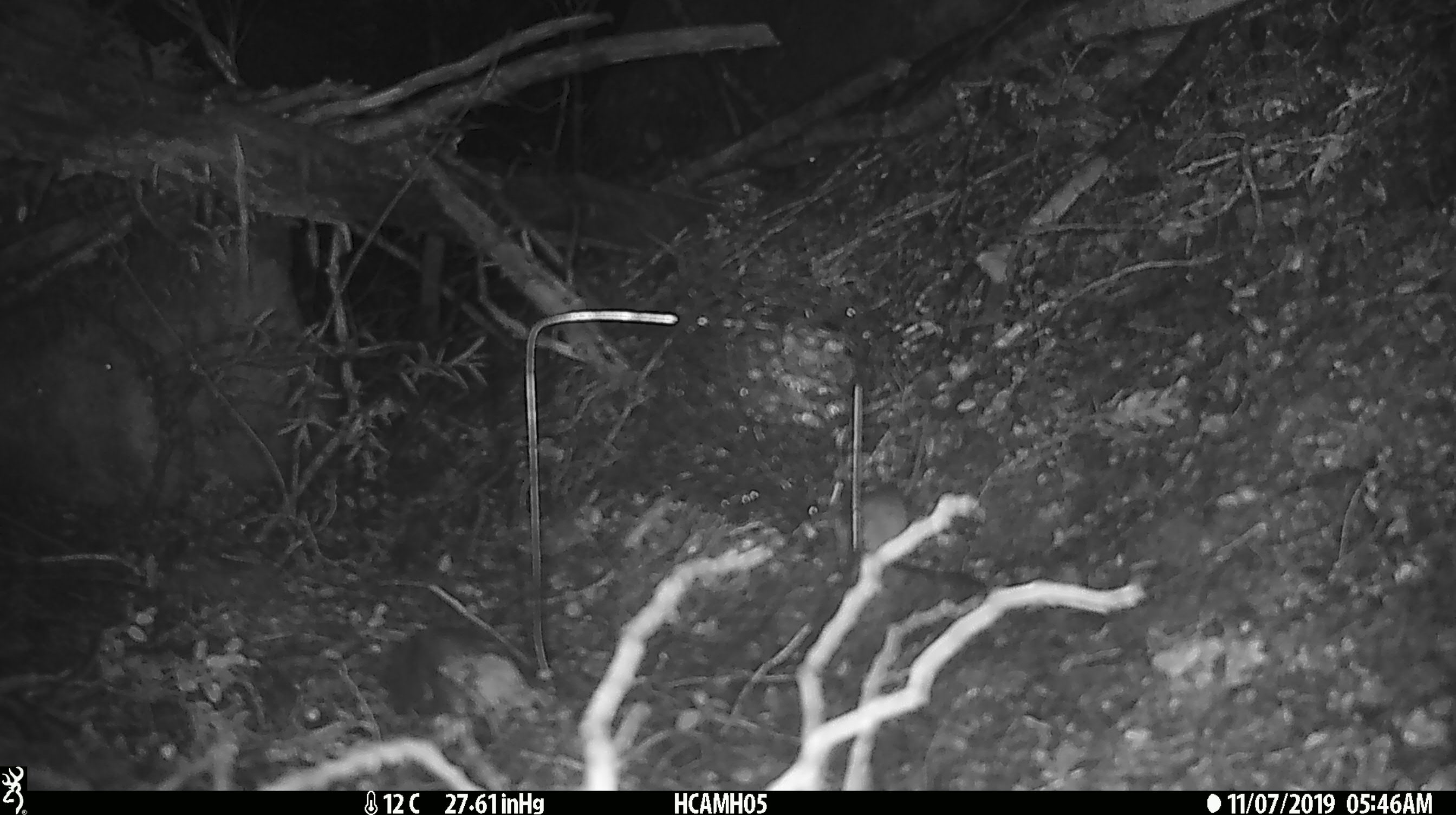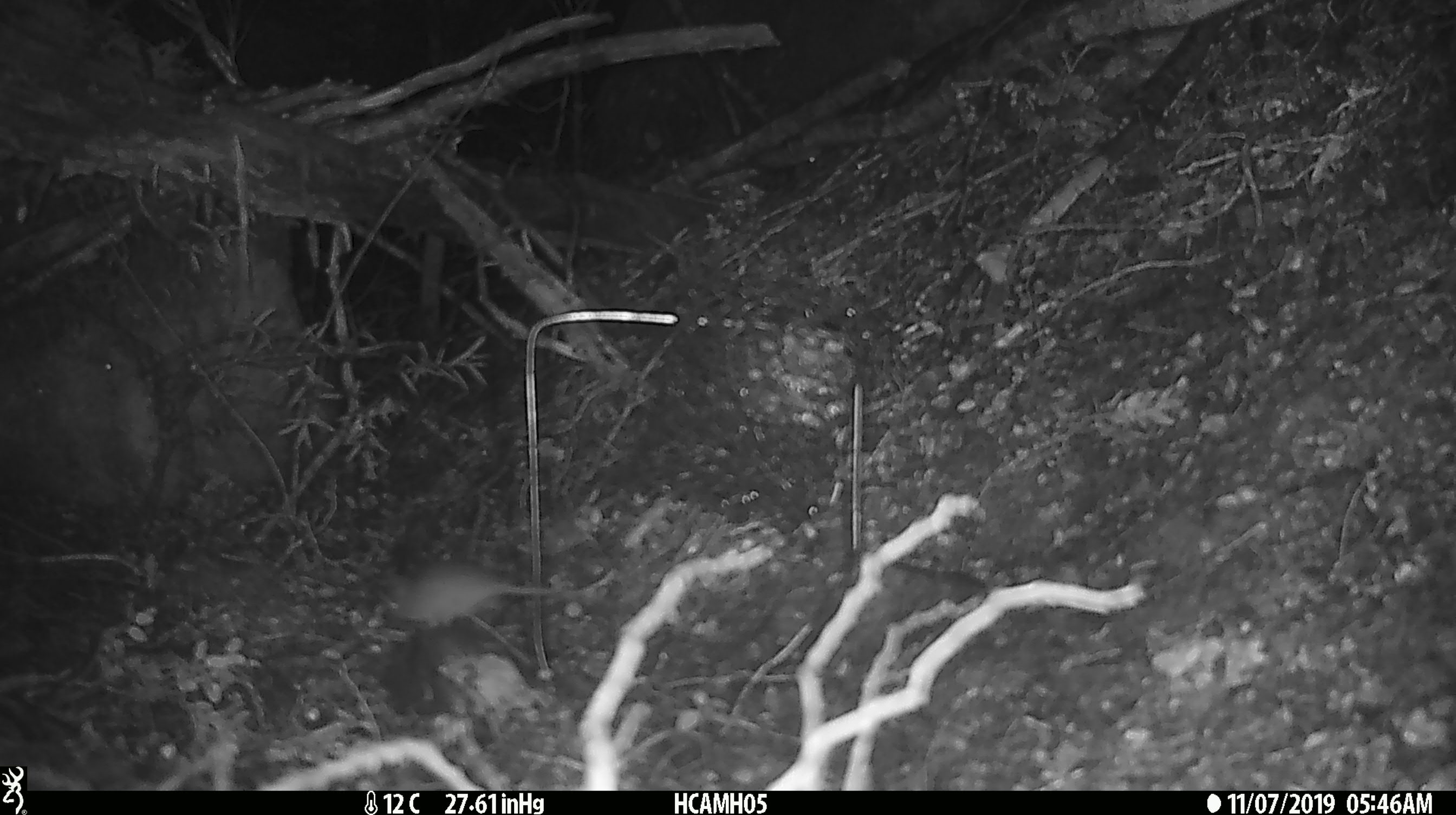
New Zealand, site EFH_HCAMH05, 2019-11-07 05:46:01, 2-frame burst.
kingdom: Animalia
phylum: Chordata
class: Mammalia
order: Rodentia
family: Muridae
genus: Mus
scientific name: Mus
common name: mouse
Mouse (Mus).